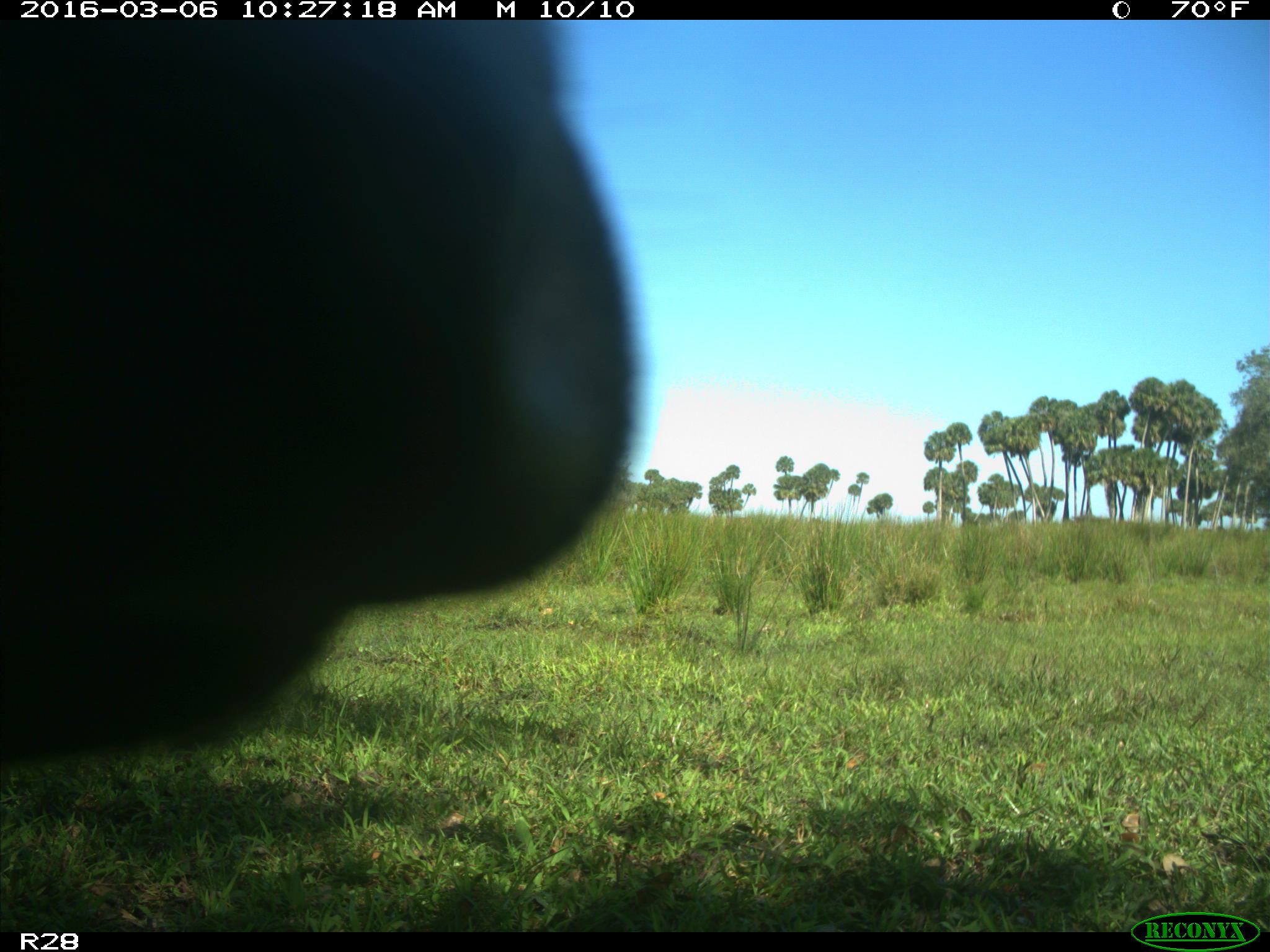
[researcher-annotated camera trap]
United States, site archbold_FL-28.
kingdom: Animalia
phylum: Chordata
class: Mammalia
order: Artiodactyla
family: Bovidae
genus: Bos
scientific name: Bos taurus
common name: domestic cow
Bos taurus (domestic cow).